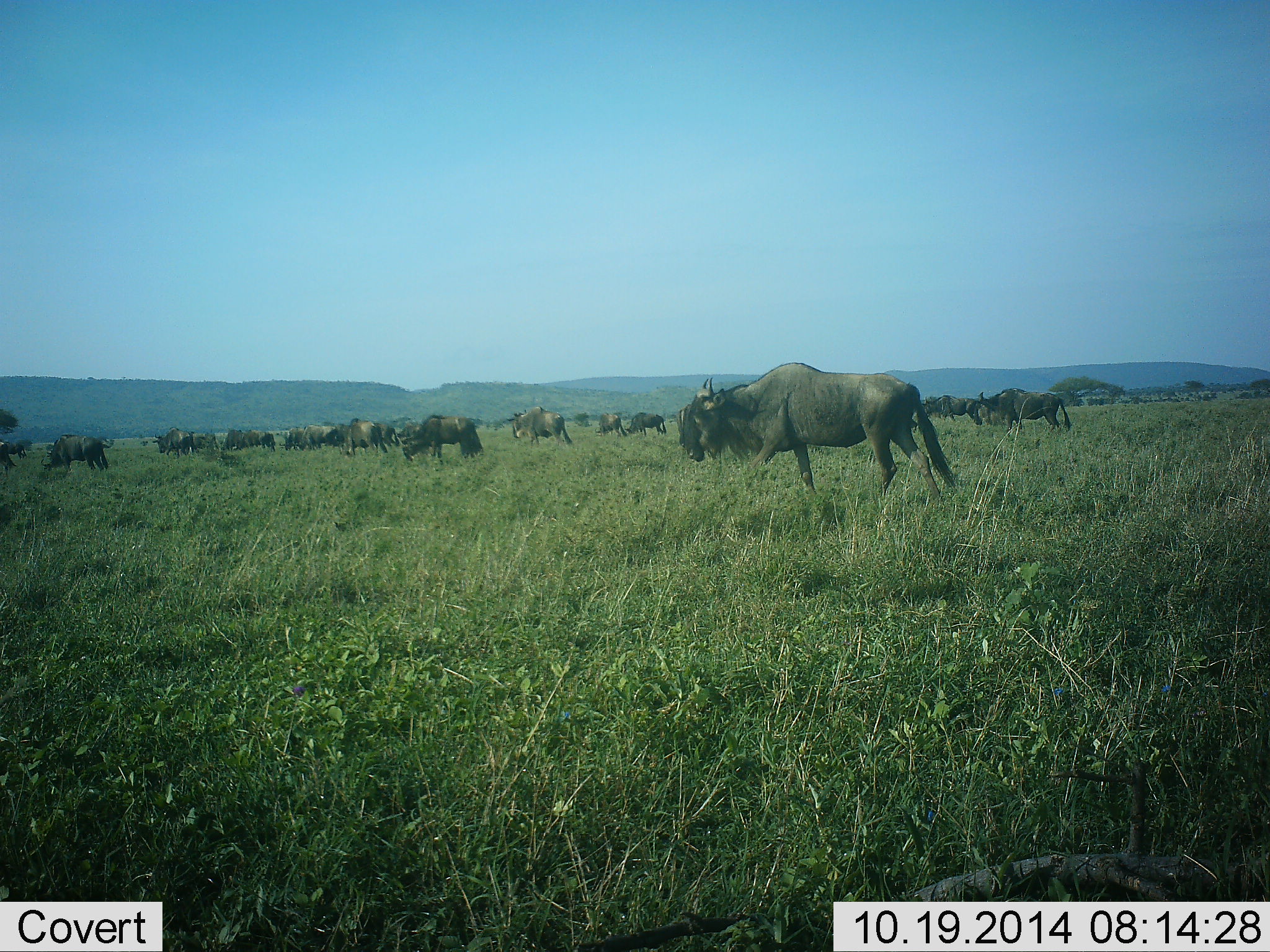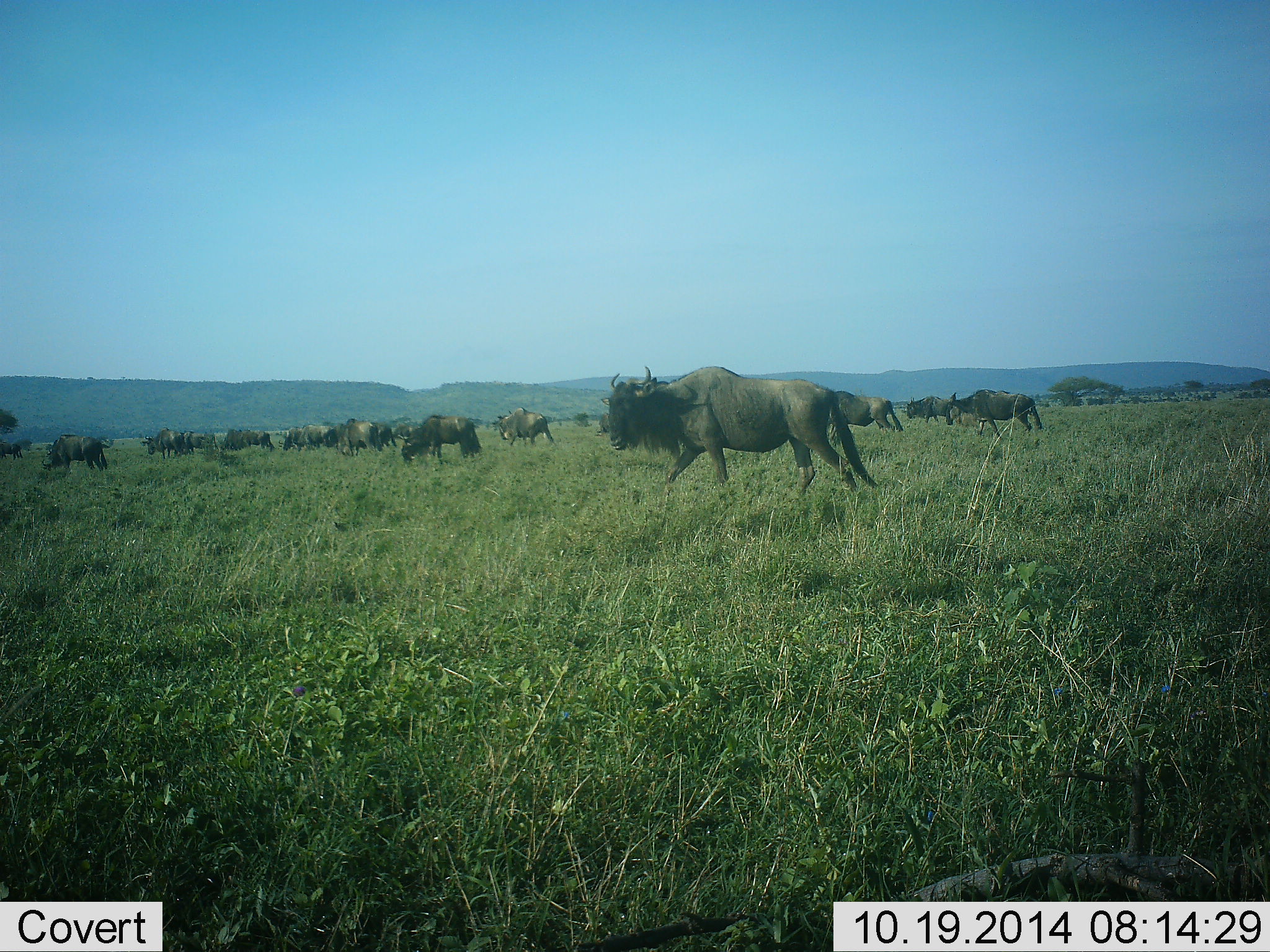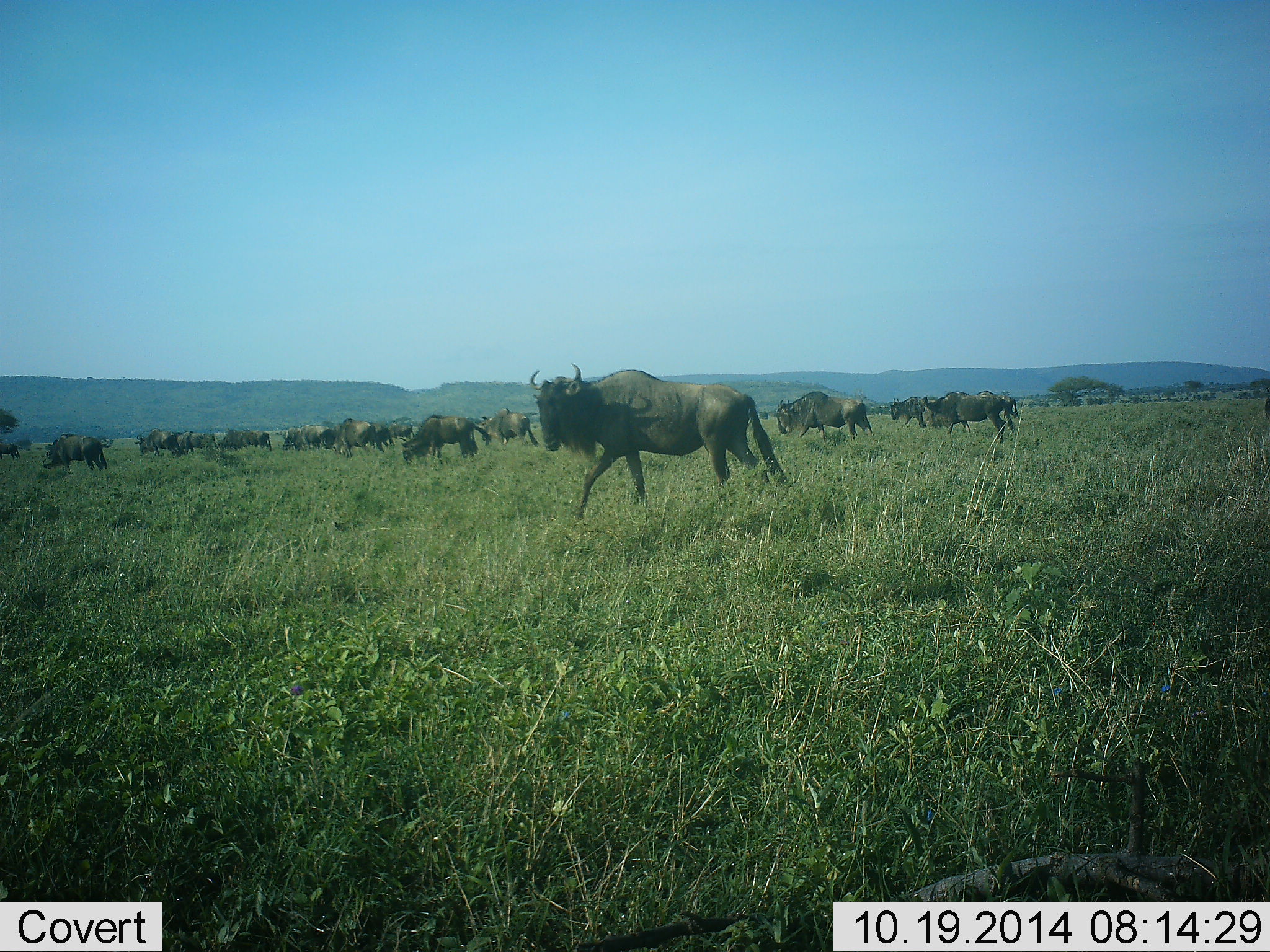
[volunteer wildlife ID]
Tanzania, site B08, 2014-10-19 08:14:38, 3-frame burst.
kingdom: Animalia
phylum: Chordata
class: Mammalia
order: Artiodactyla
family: Bovidae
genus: Connochaetes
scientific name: Connochaetes taurinus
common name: blue wildebeest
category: wildebeest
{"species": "wildebeest (blue wildebeest) (Connochaetes taurinus)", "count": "11-50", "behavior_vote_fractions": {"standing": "30%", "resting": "0%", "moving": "100%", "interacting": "0%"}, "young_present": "0%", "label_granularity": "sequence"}